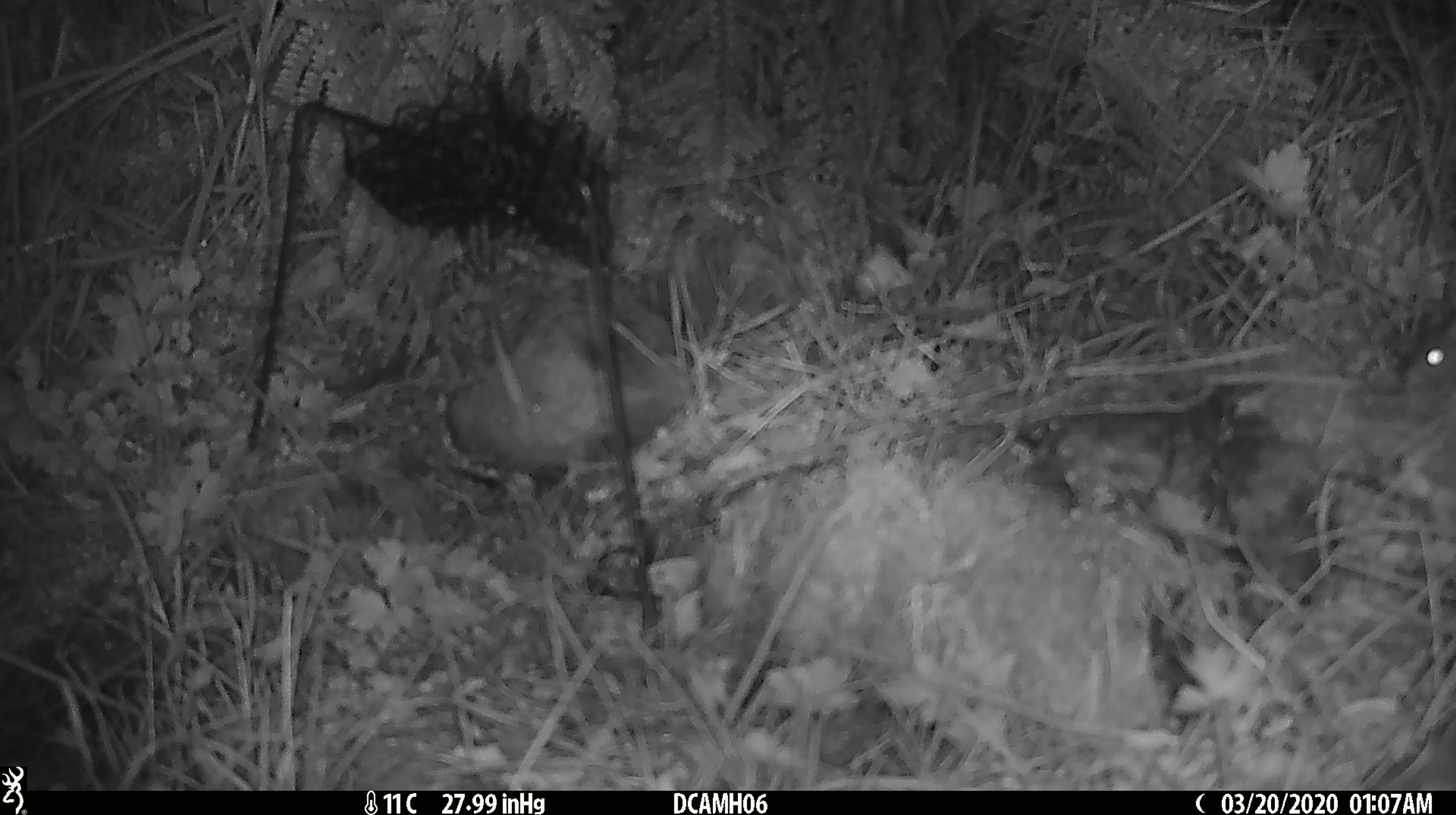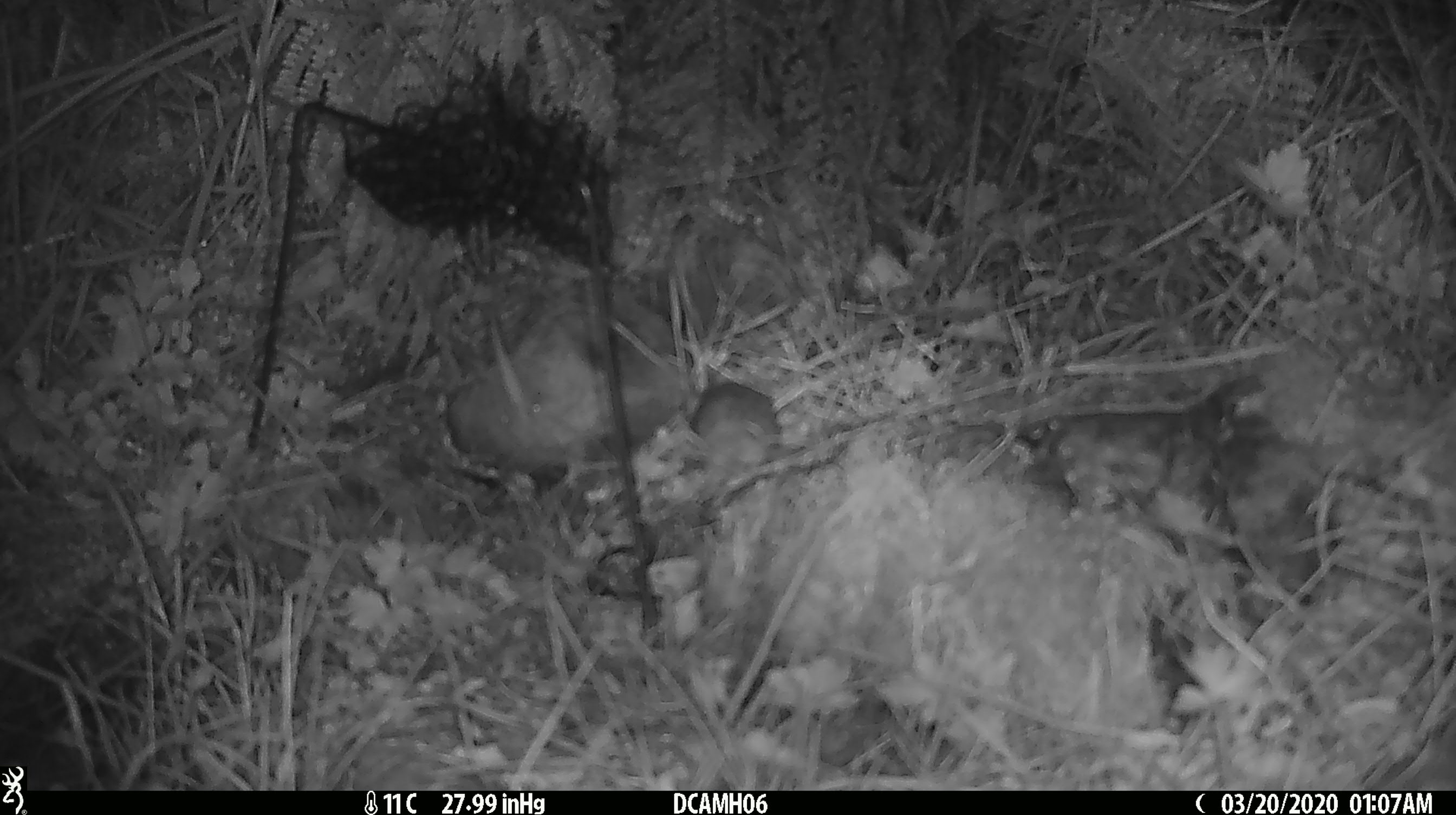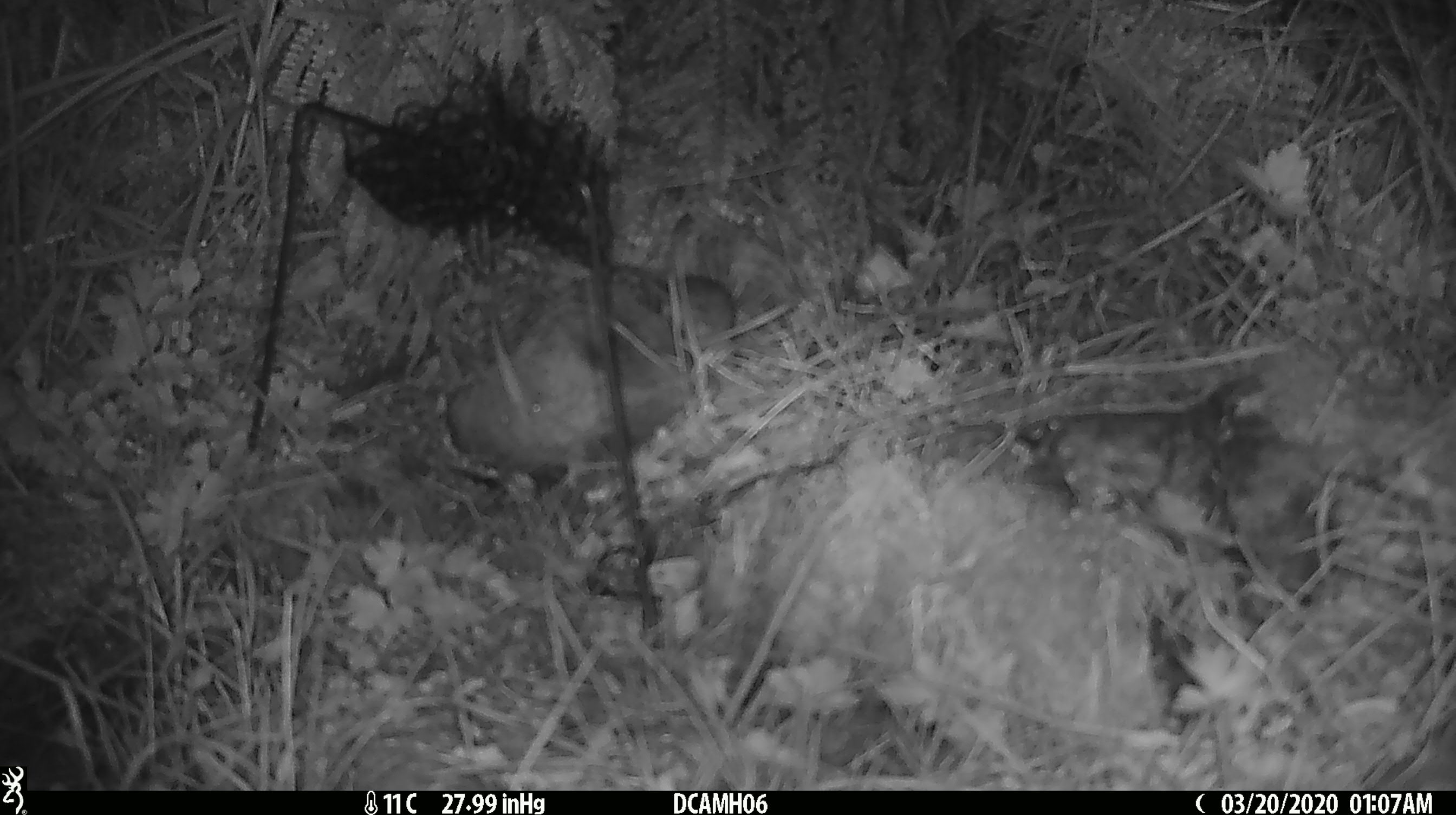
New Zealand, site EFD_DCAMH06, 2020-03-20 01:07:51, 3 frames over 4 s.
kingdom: Animalia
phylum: Chordata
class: Mammalia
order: Rodentia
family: Muridae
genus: Mus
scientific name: Mus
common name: mouse